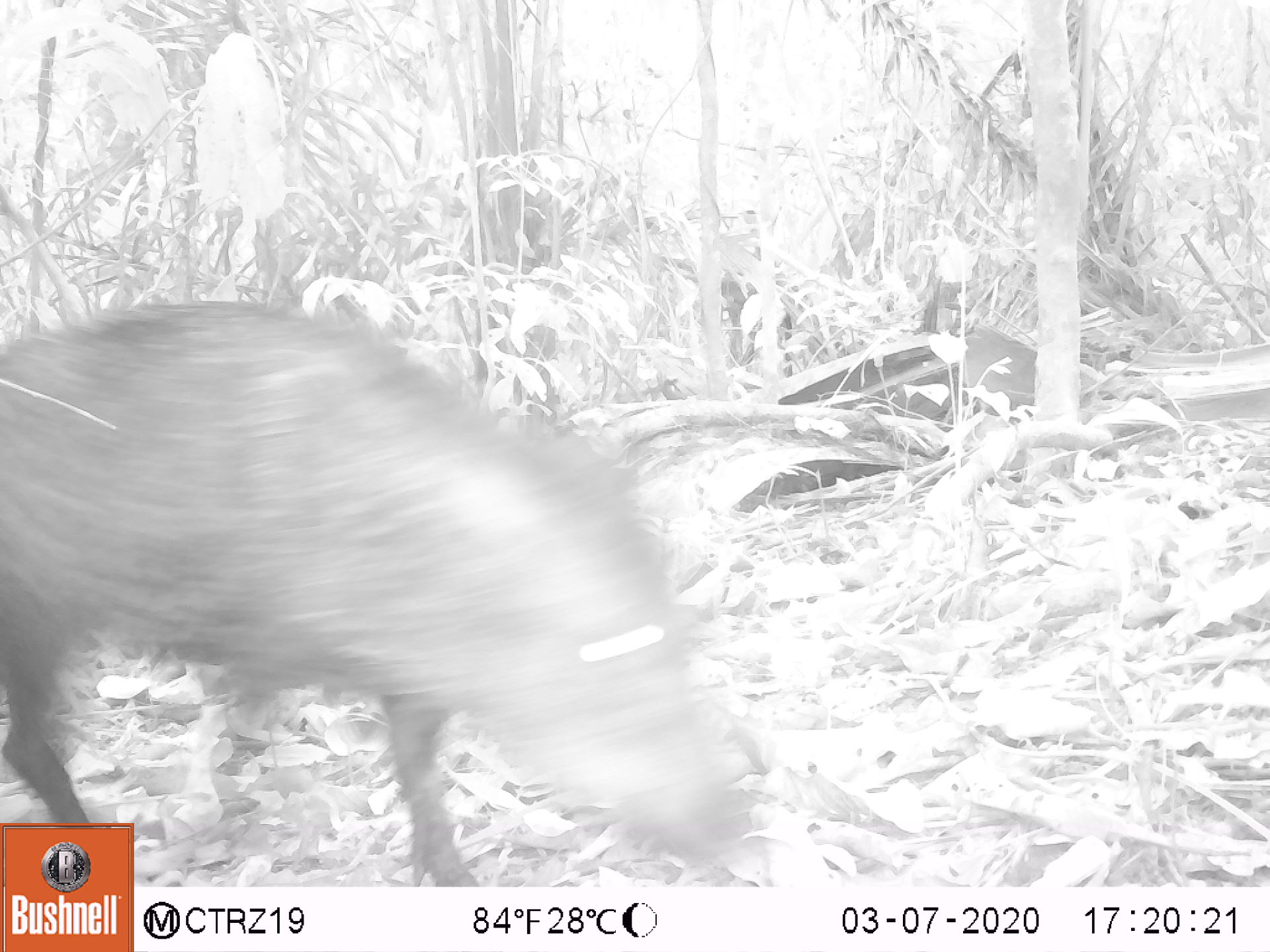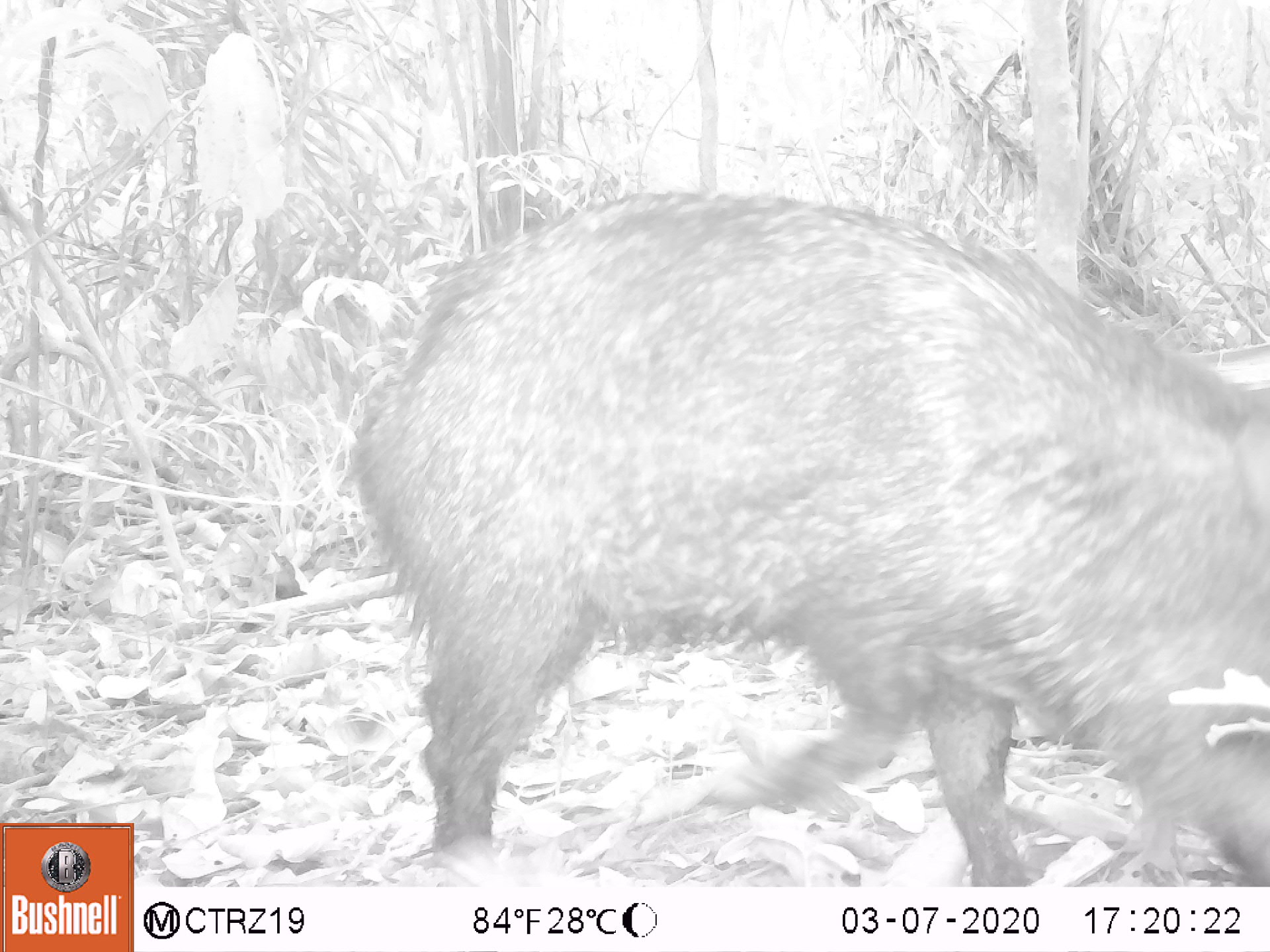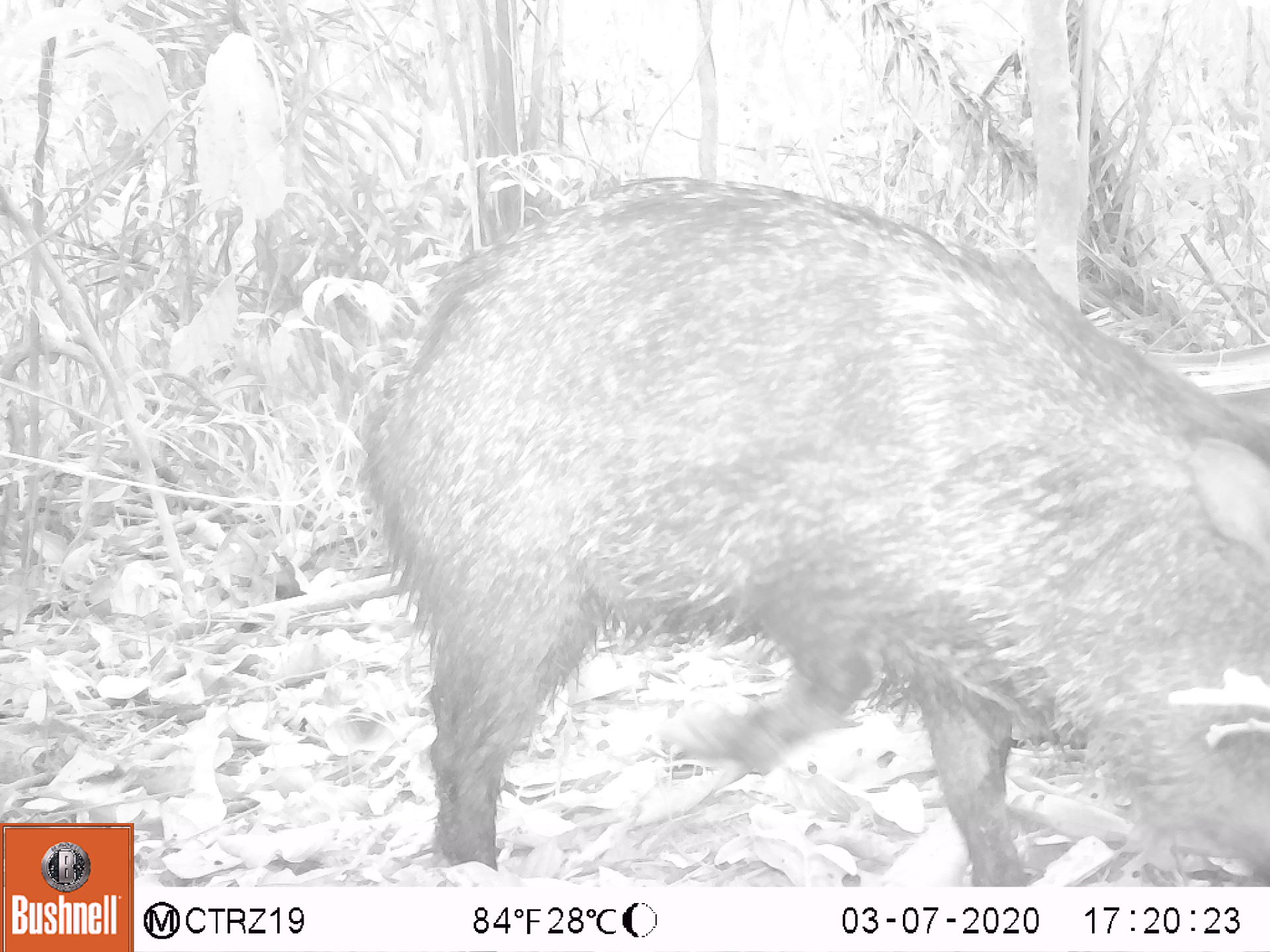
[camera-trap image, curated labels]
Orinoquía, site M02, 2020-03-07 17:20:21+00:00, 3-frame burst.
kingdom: Animalia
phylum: Chordata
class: Mammalia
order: Artiodactyla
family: Tayassuidae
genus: Pecari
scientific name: Pecari tajacu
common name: collared peccary